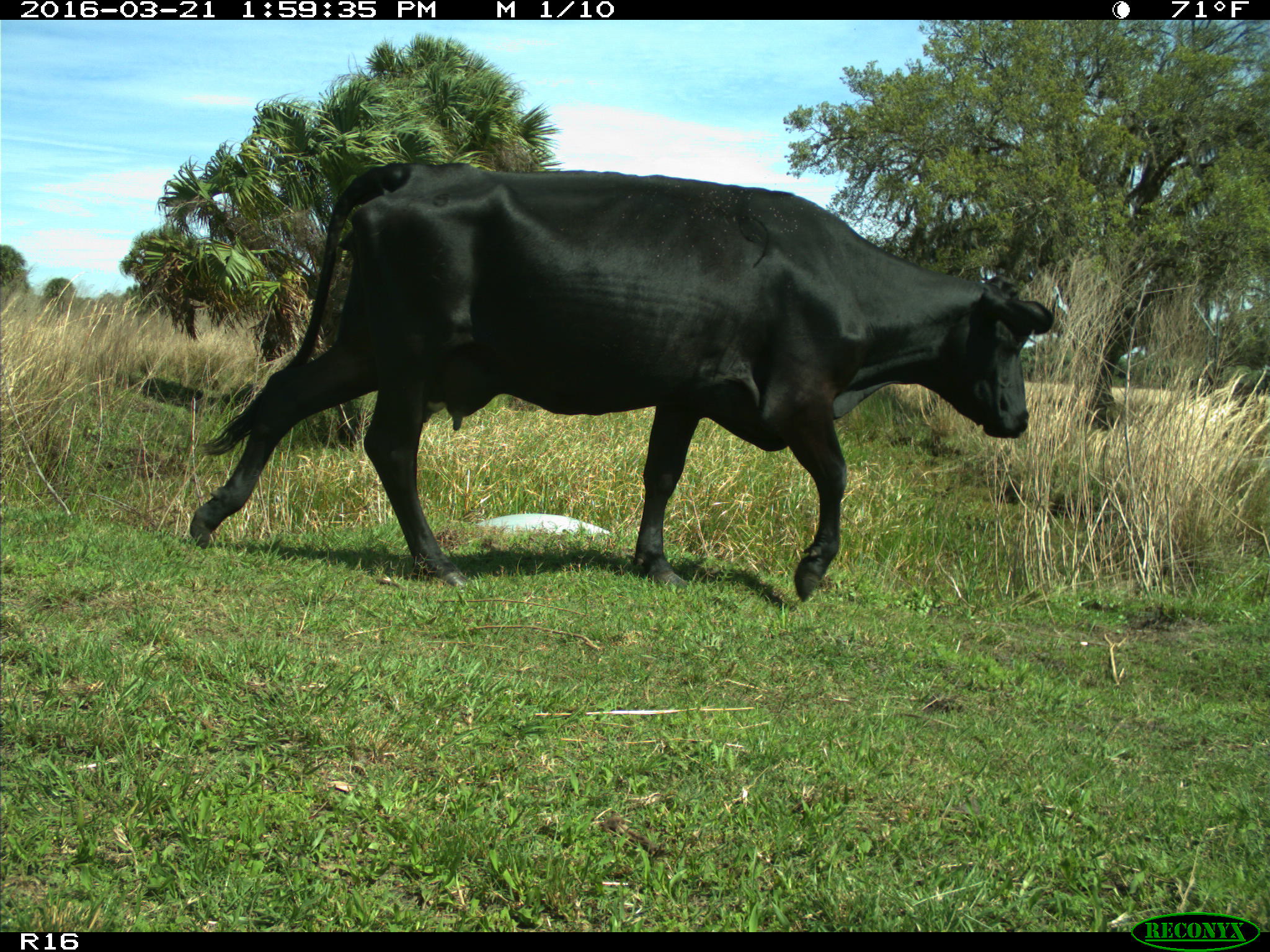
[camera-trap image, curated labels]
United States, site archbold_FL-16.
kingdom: Animalia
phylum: Chordata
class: Mammalia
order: Artiodactyla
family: Bovidae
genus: Bos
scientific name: Bos taurus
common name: domestic cow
Bos taurus (domestic cow).